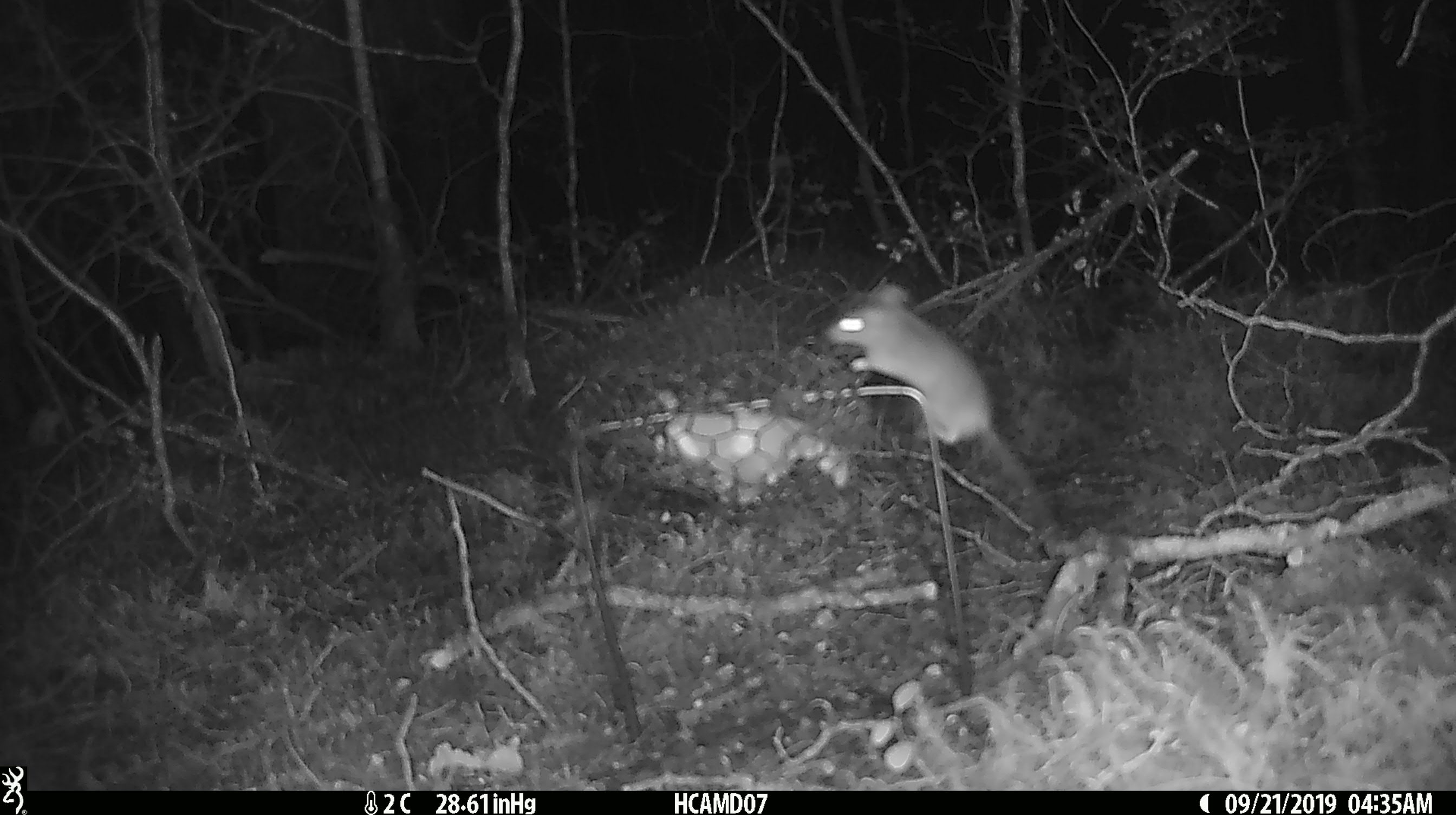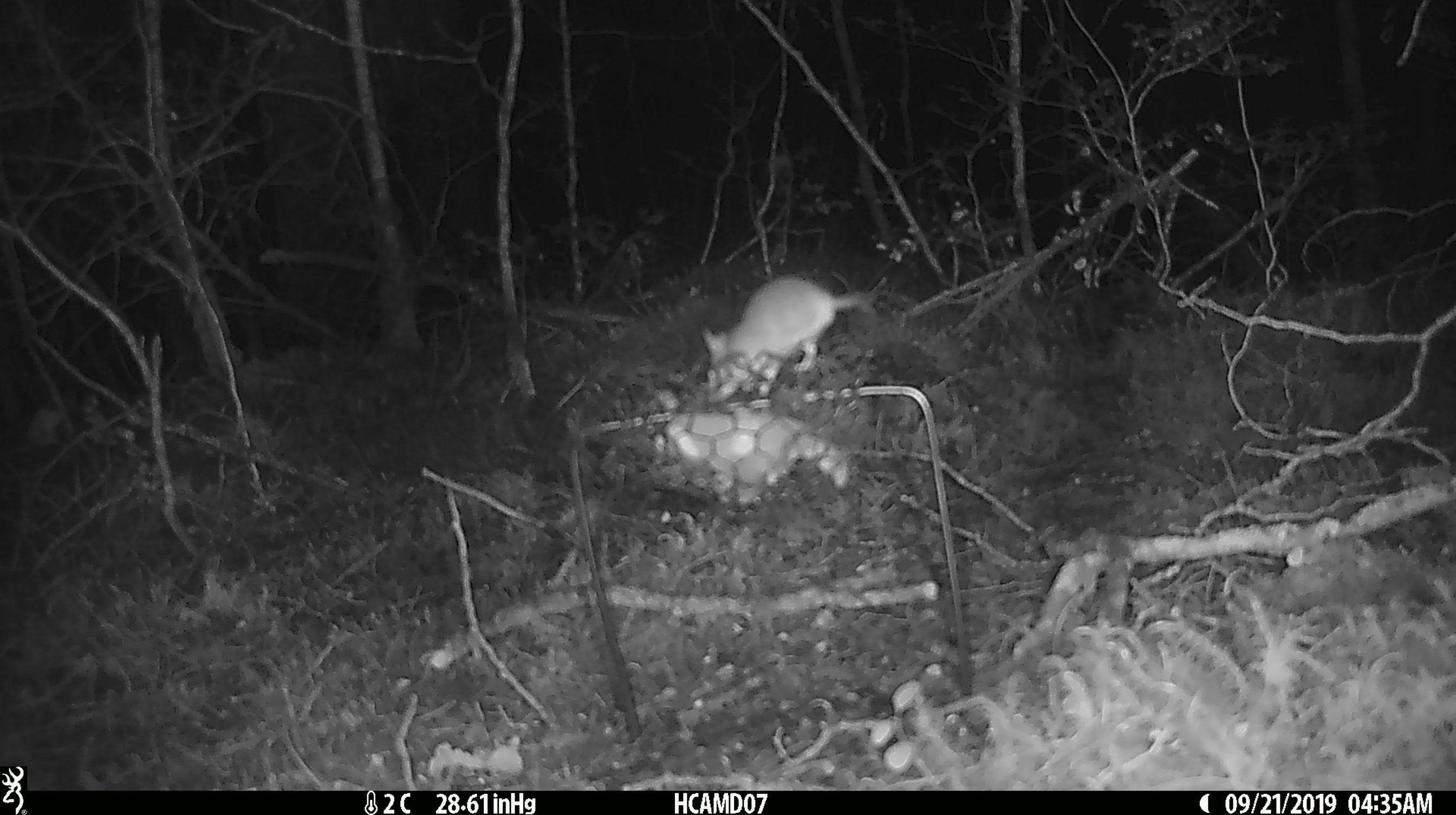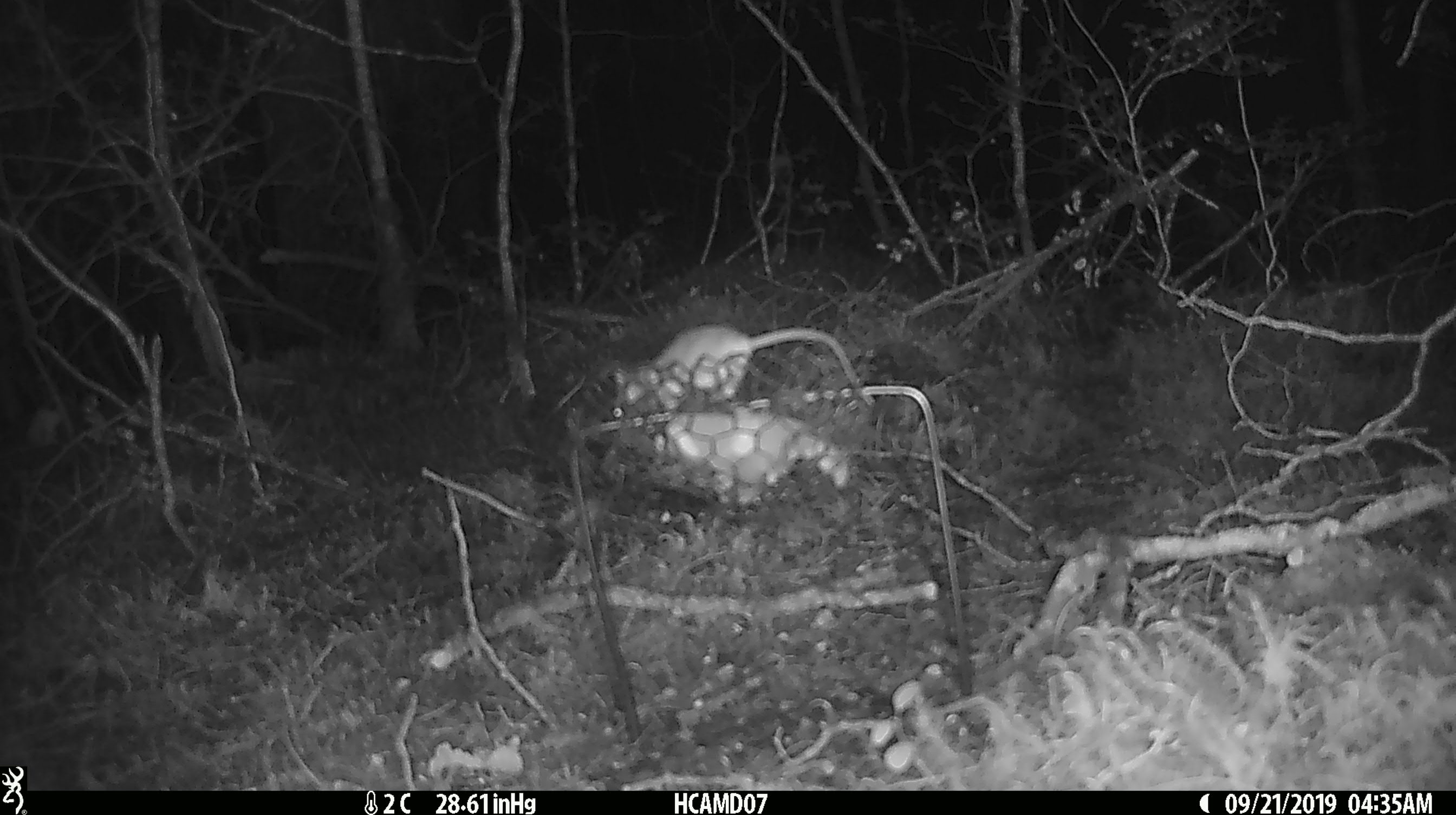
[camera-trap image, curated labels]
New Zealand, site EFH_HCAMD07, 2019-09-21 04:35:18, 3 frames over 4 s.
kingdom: Animalia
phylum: Chordata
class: Mammalia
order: Rodentia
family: Muridae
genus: Mus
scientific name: Mus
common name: mouse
Mouse (Mus).